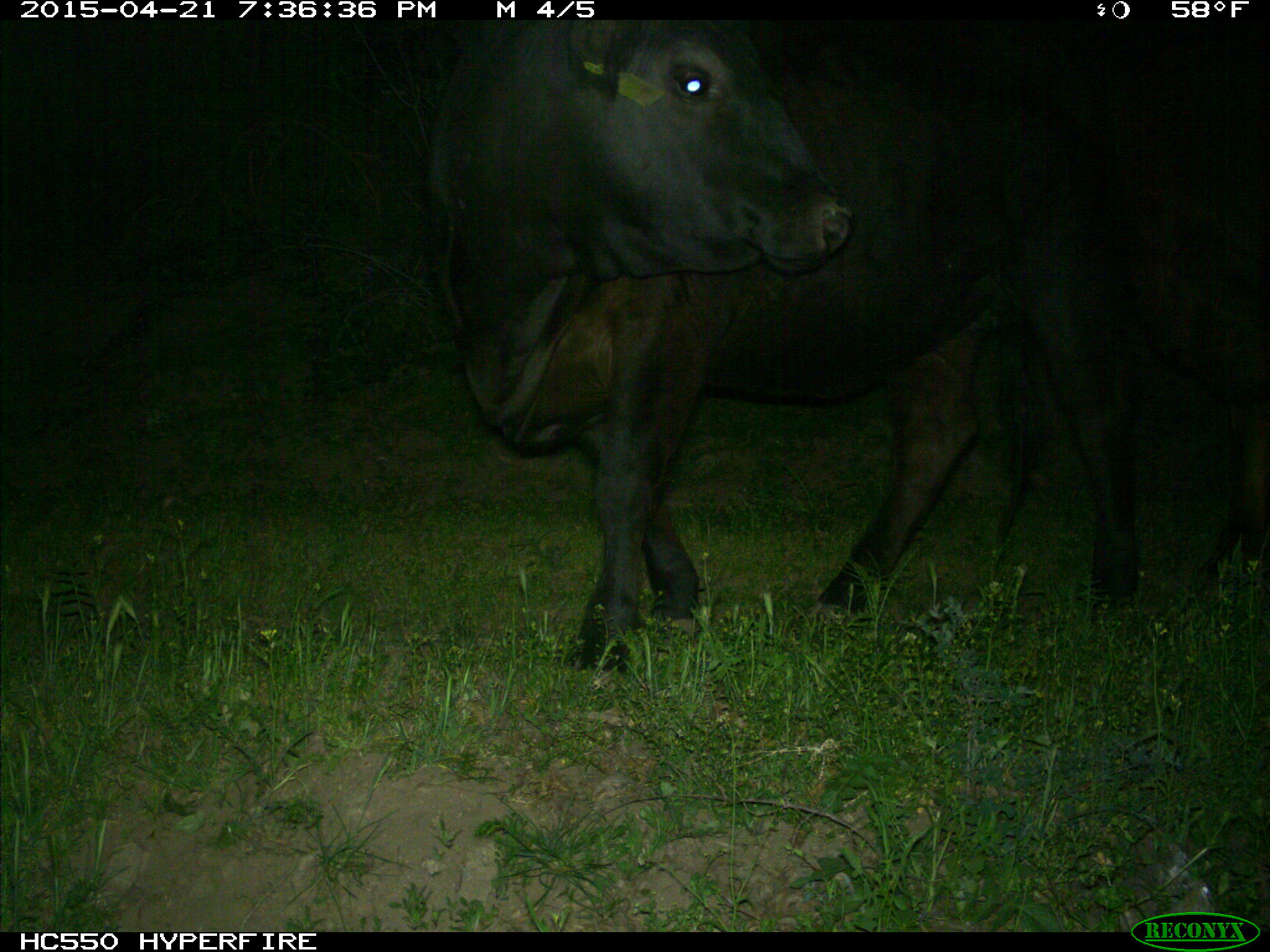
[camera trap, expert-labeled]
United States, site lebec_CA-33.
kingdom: Animalia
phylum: Chordata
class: Mammalia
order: Artiodactyla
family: Bovidae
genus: Bos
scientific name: Bos taurus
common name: domestic cow